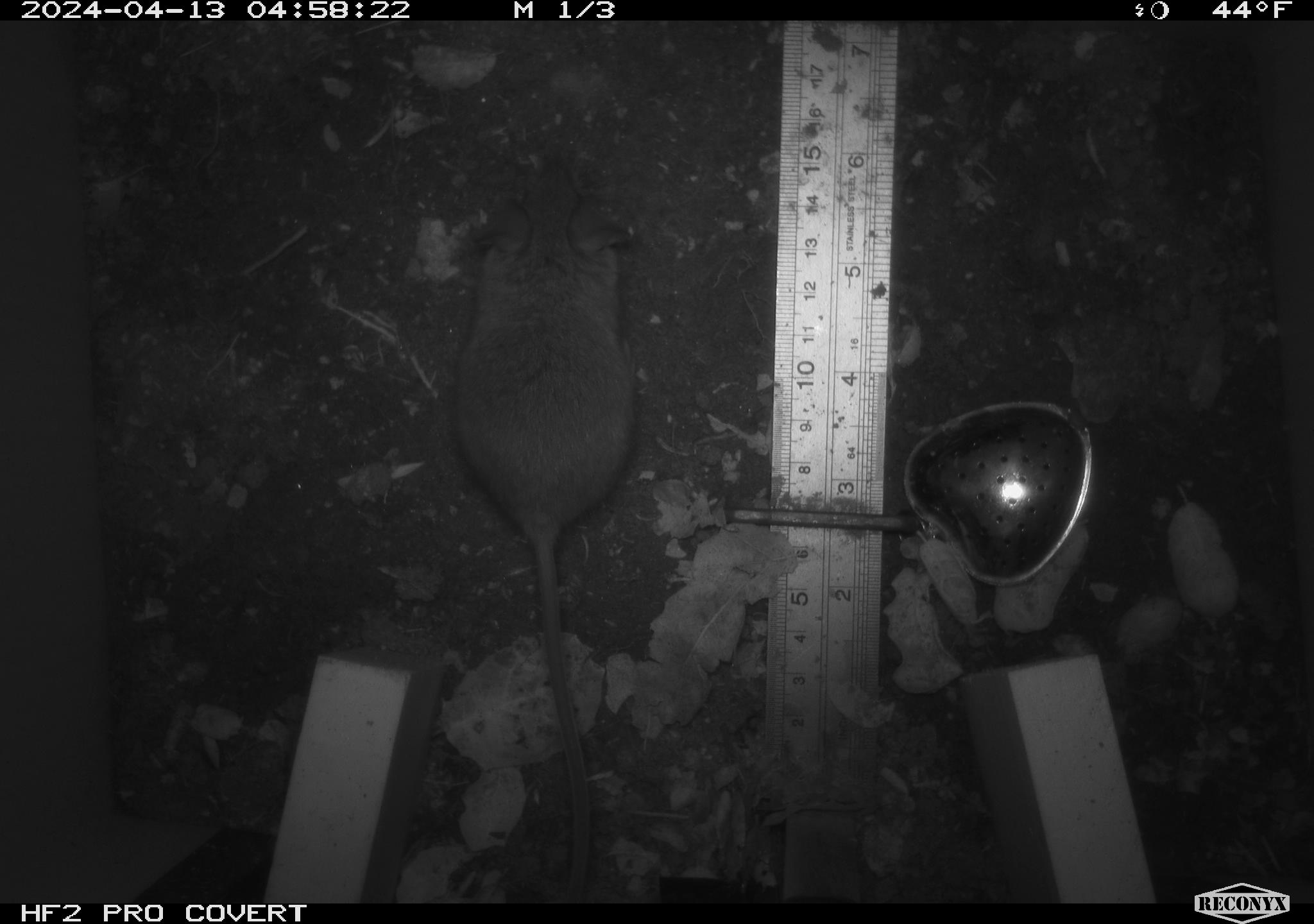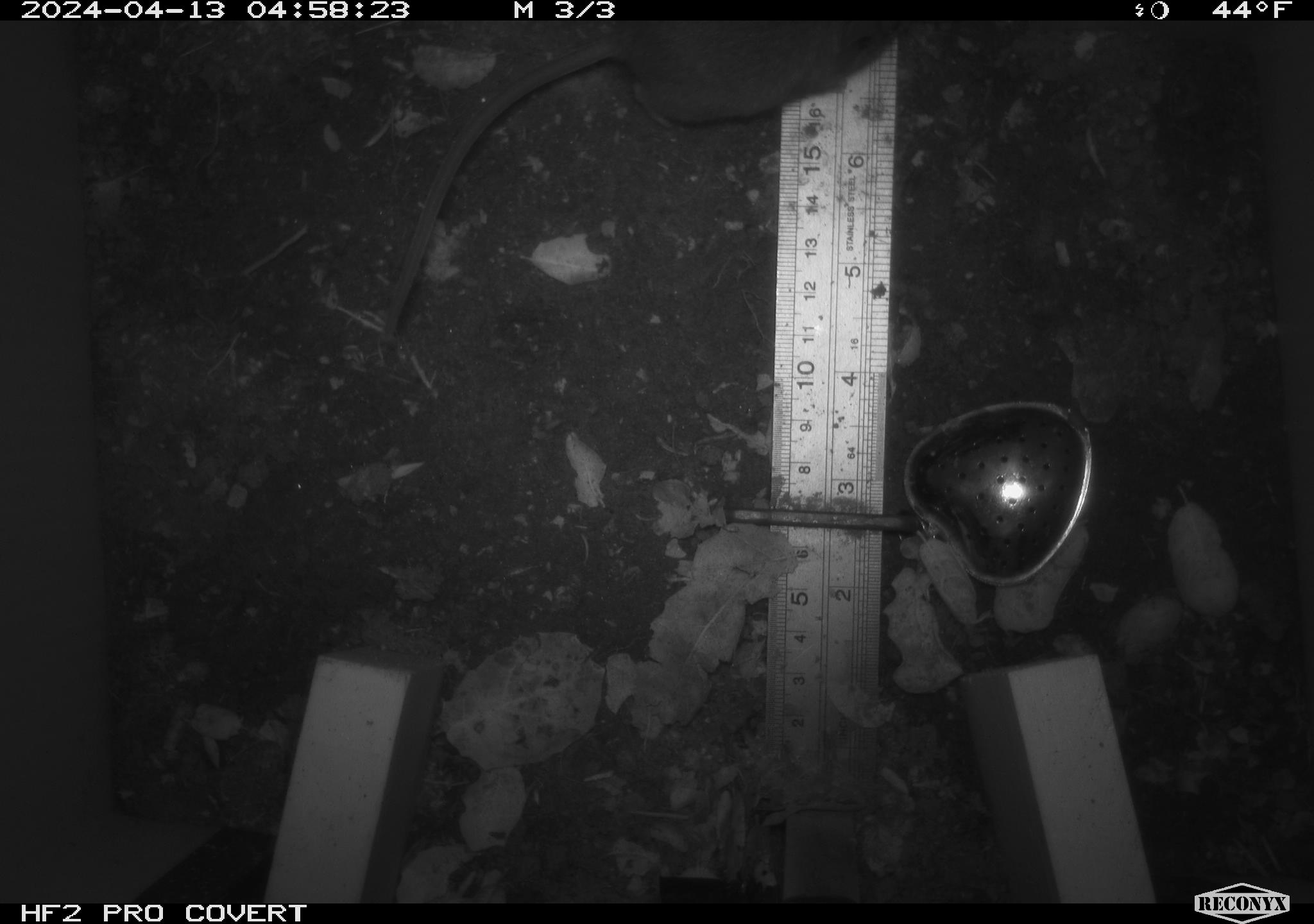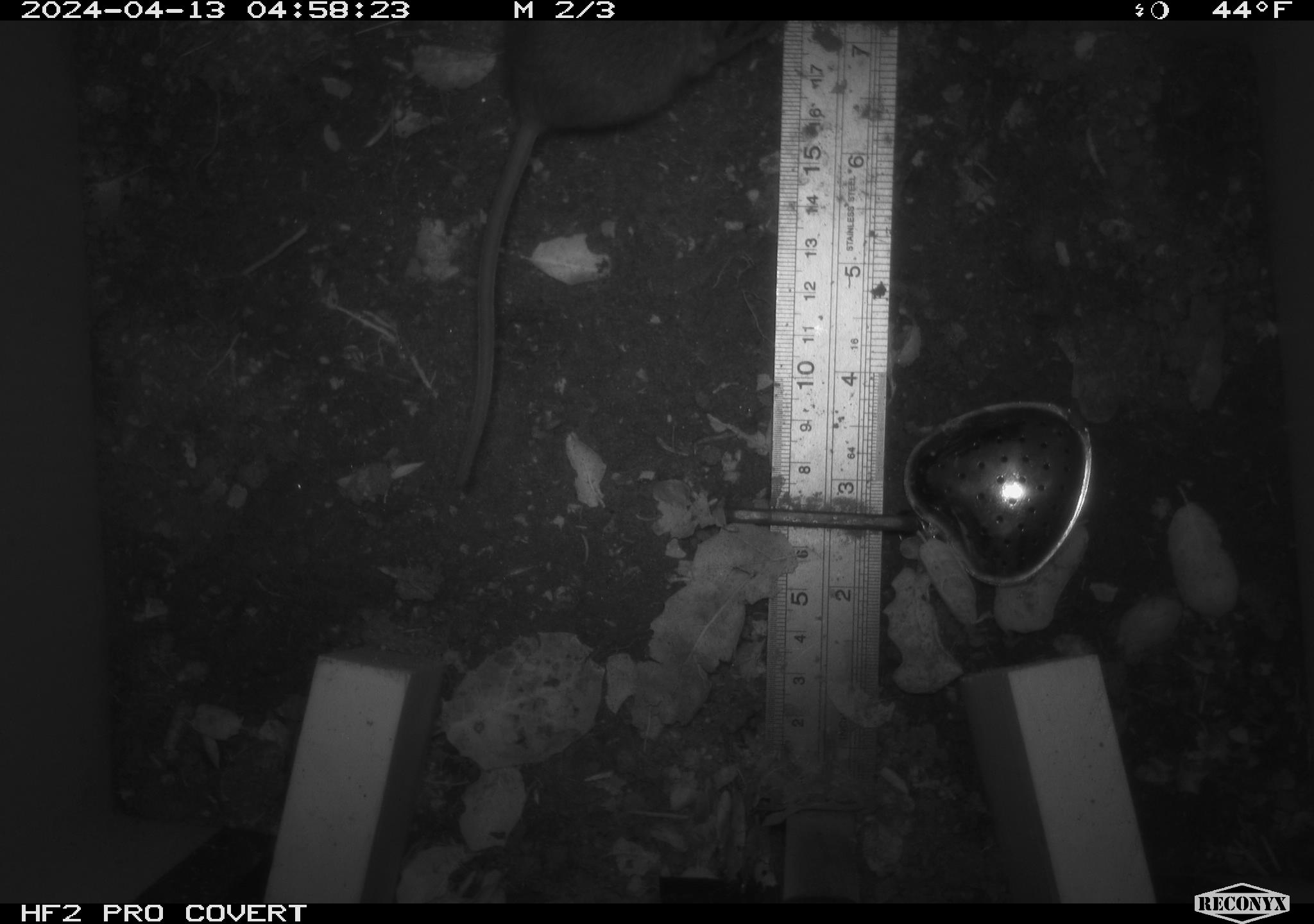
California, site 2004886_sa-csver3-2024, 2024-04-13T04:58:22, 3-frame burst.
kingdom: Animalia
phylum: Chordata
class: Mammalia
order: Rodentia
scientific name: Rodentia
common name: rodent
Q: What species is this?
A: Rodent (Rodentia).